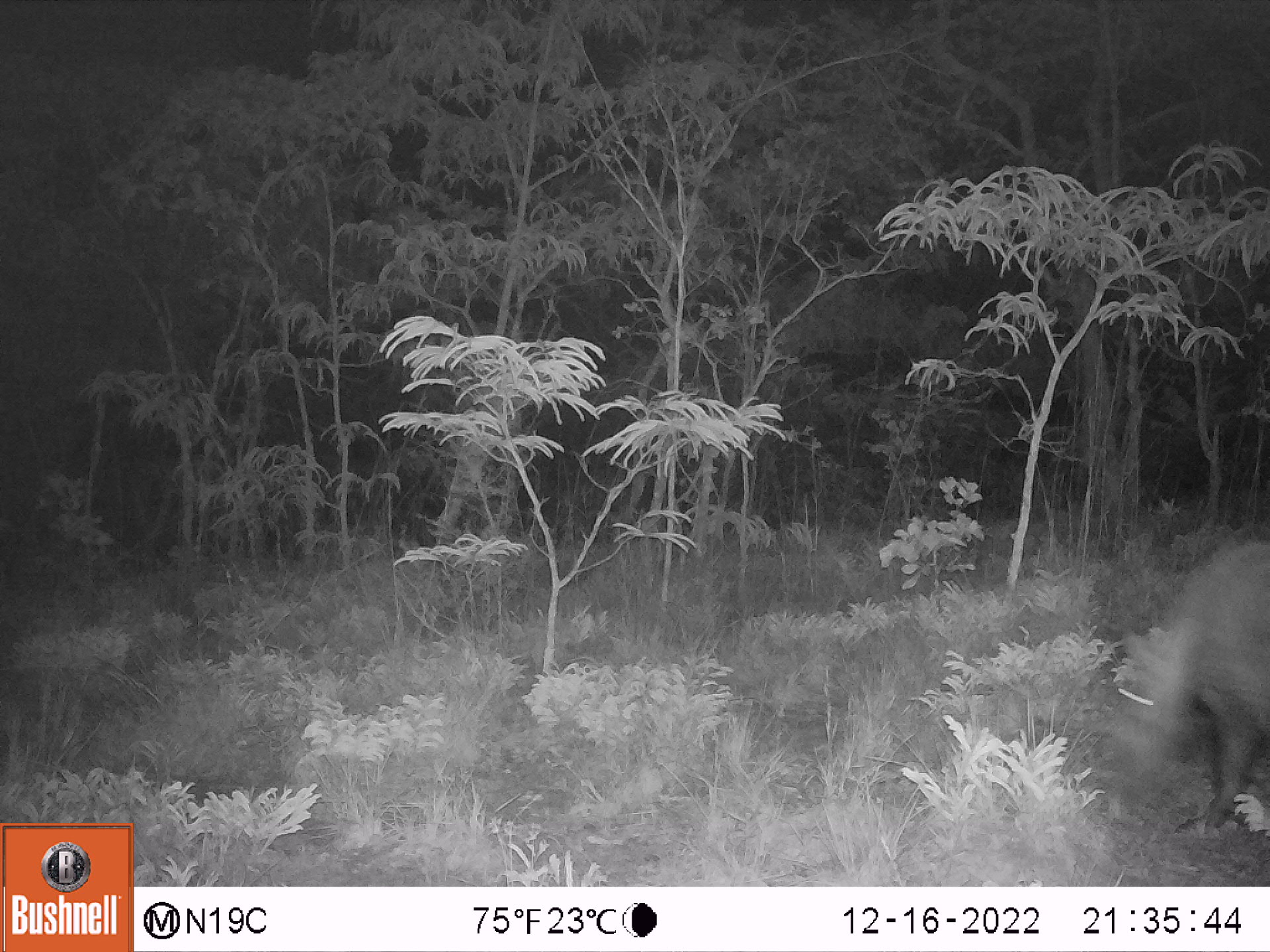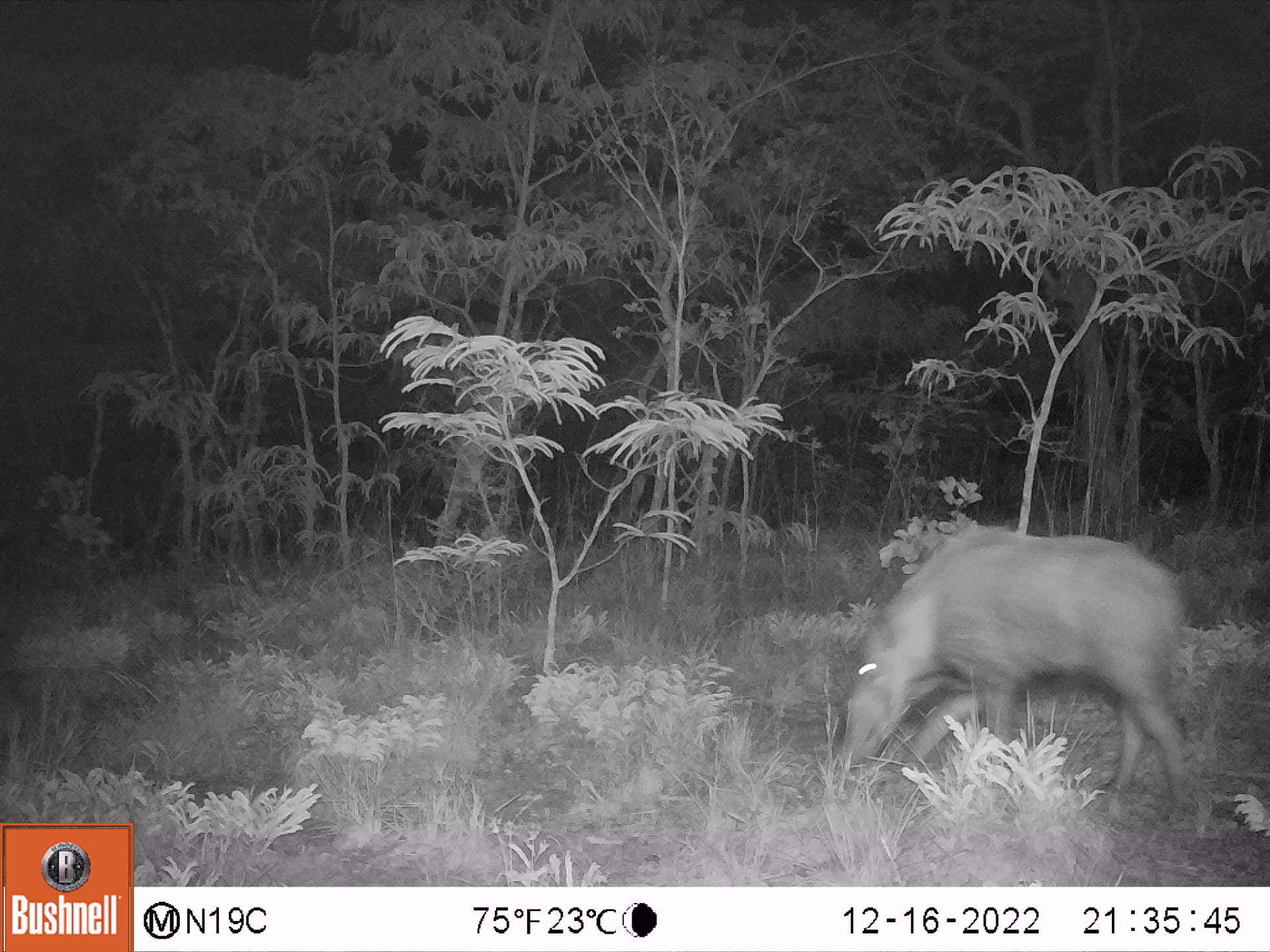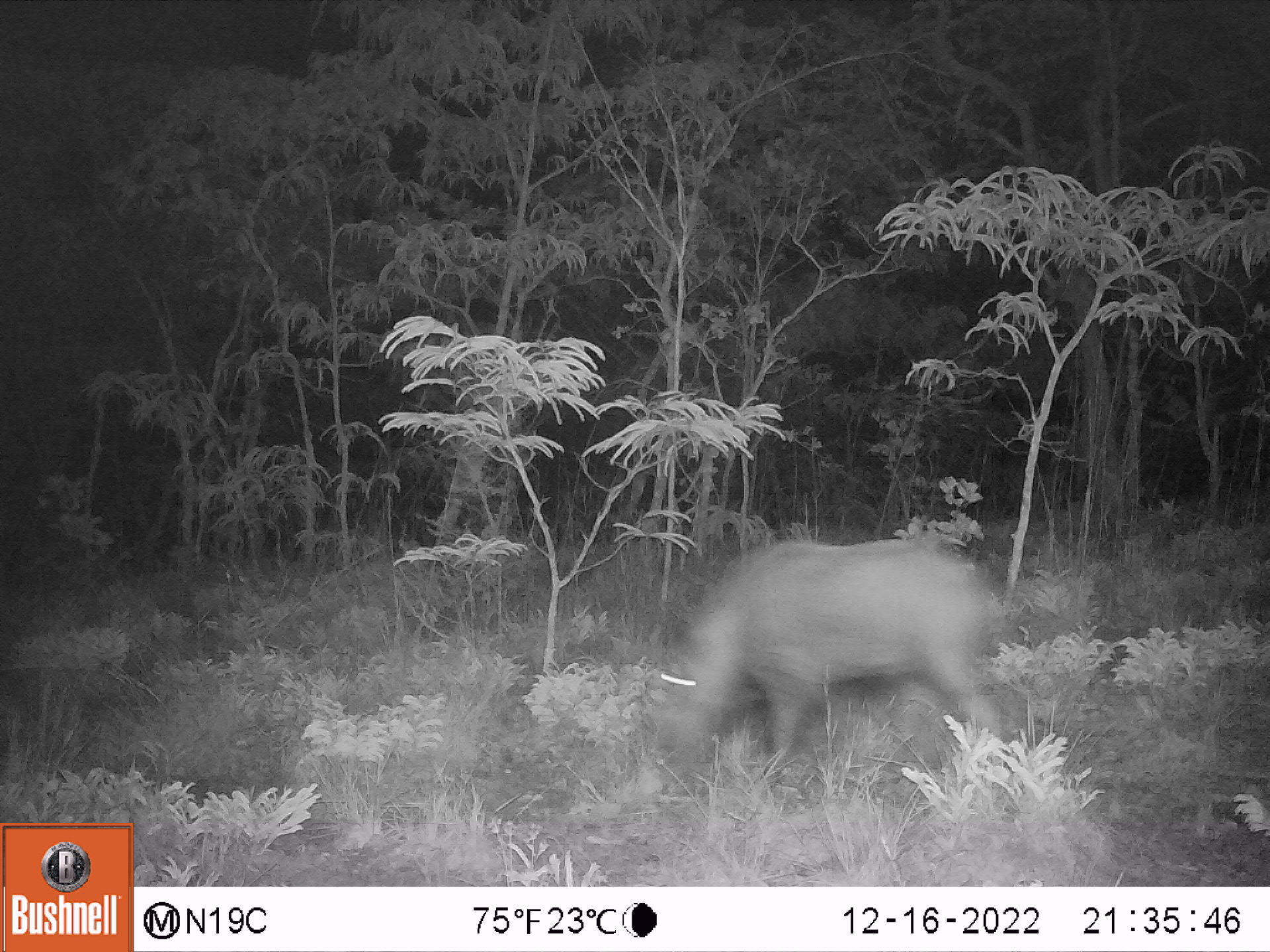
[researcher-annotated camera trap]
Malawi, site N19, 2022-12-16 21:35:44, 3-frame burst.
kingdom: Animalia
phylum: Chordata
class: Mammalia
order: Artiodactyla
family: Suidae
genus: Potamochoerus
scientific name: Potamochoerus larvatus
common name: bushpig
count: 1